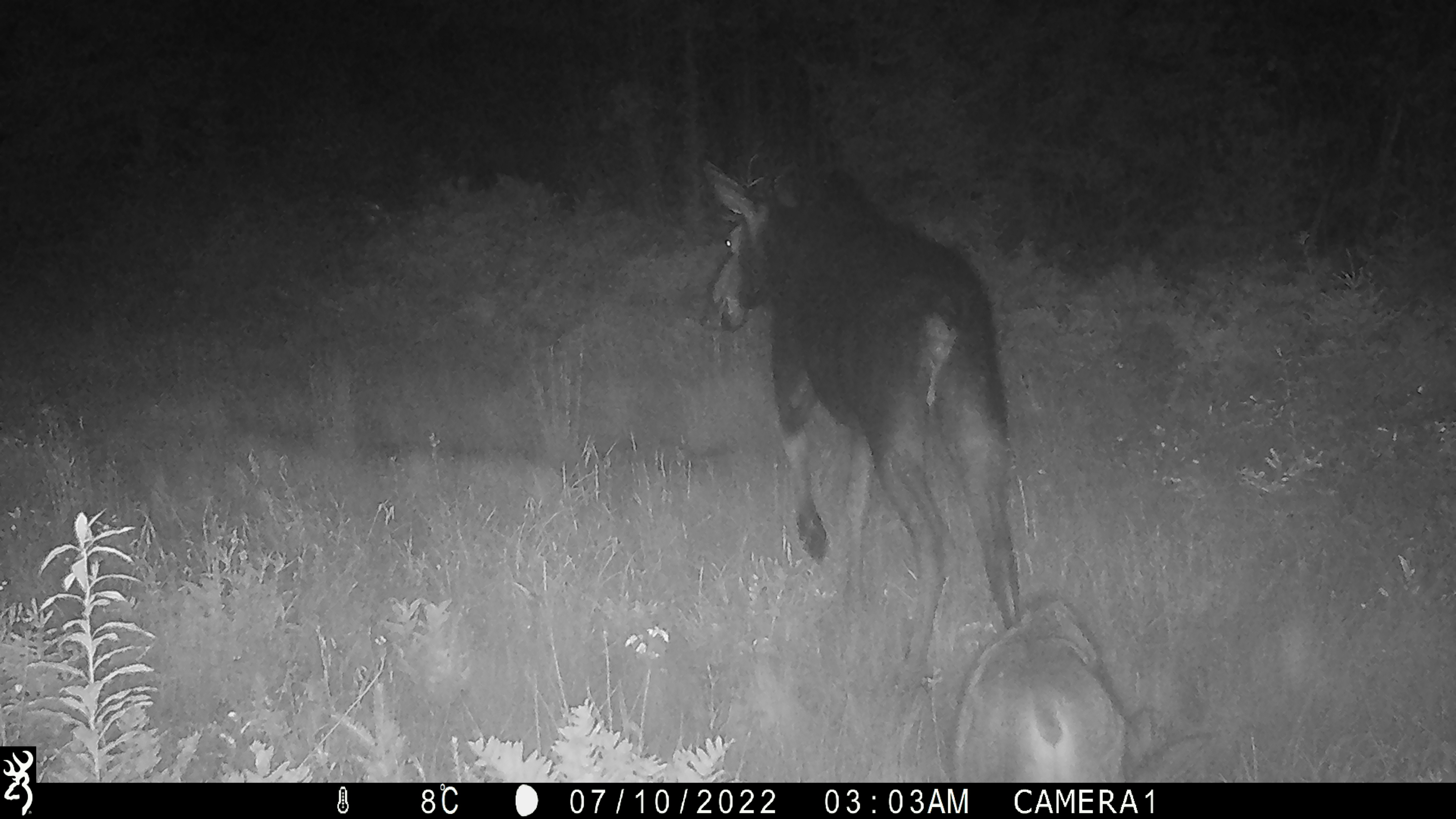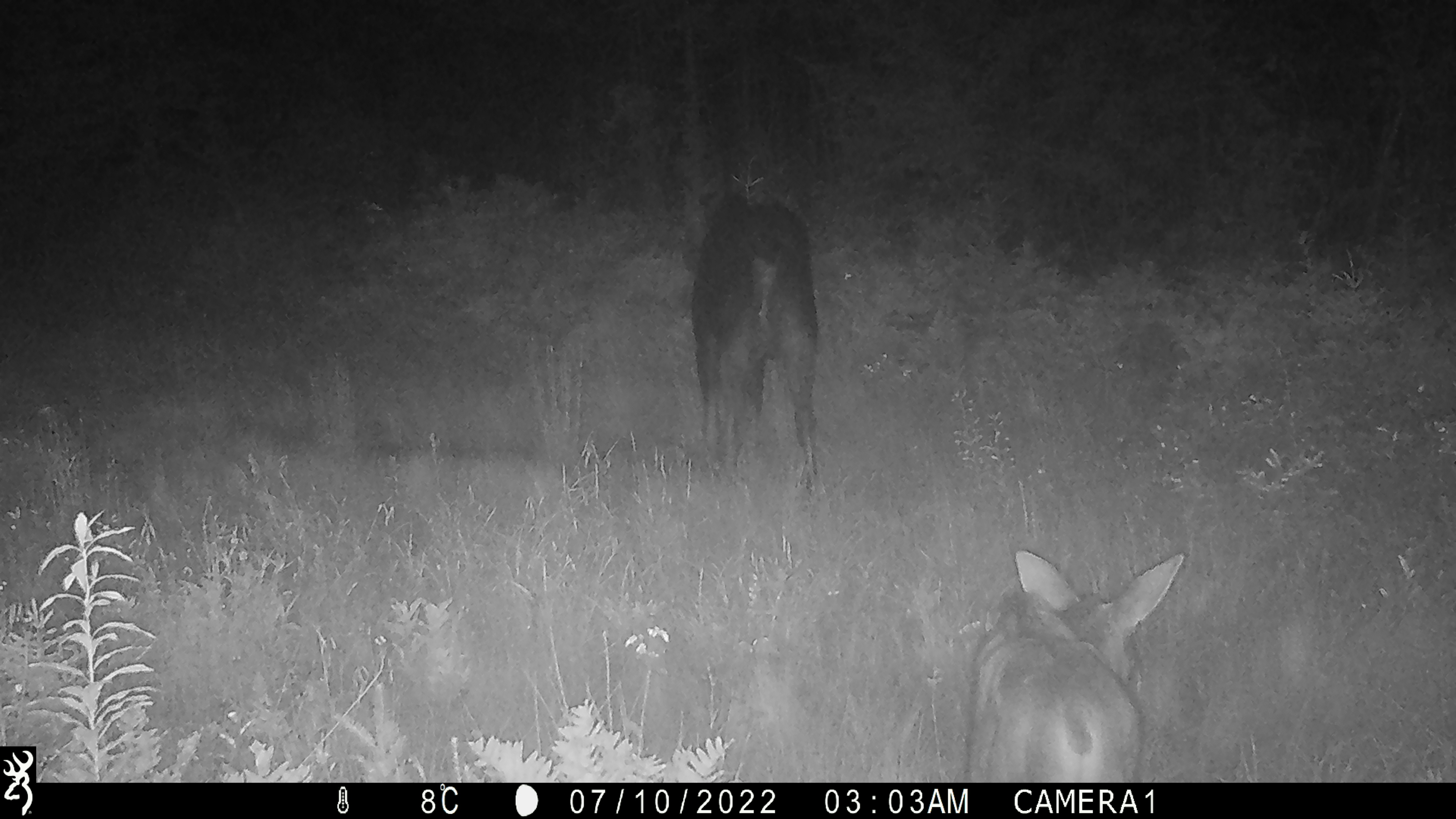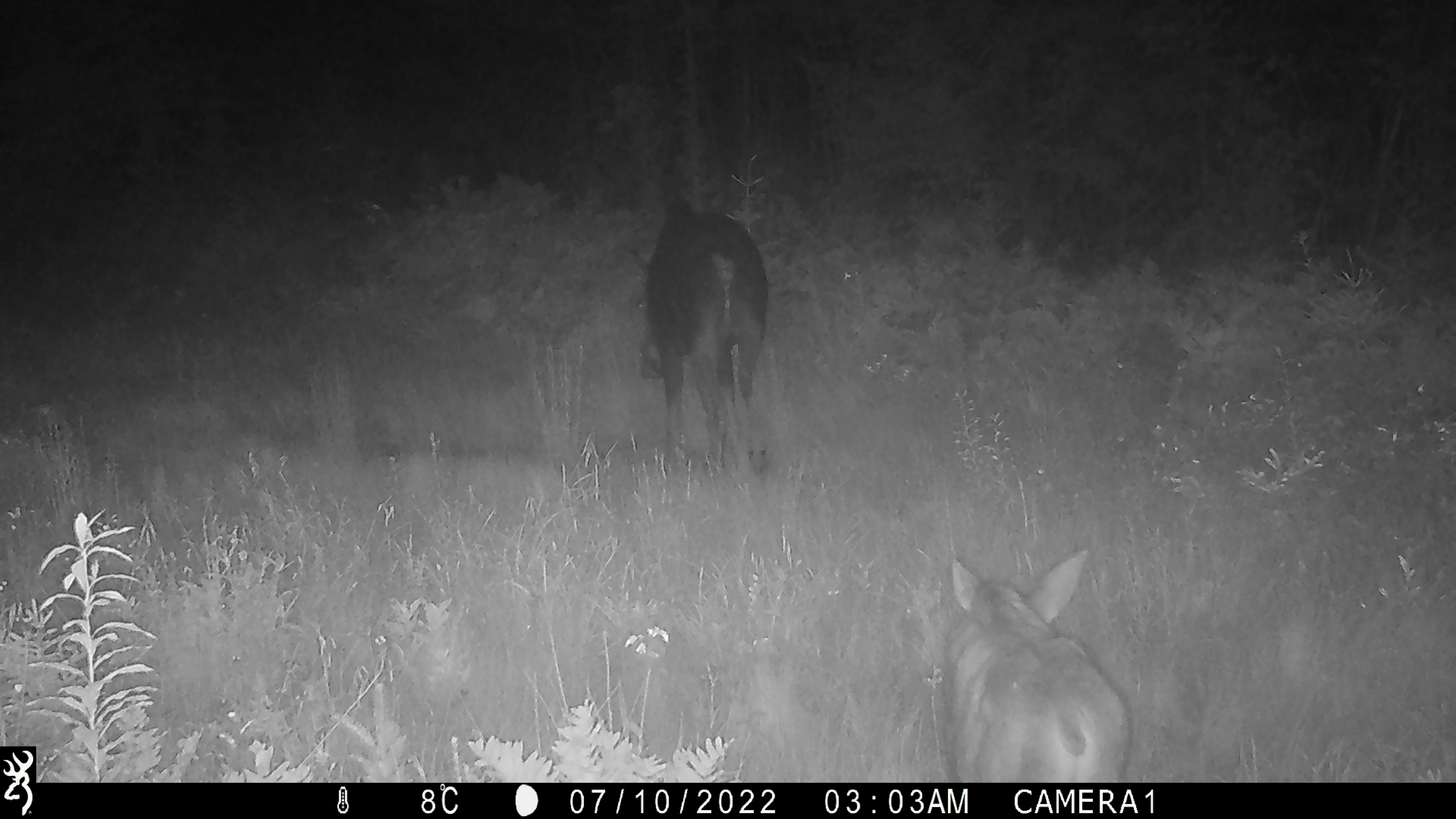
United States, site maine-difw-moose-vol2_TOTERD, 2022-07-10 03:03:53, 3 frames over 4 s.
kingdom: Animalia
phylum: Chordata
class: Mammalia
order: Artiodactyla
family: Cervidae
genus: Alces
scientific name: Alces alces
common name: moose